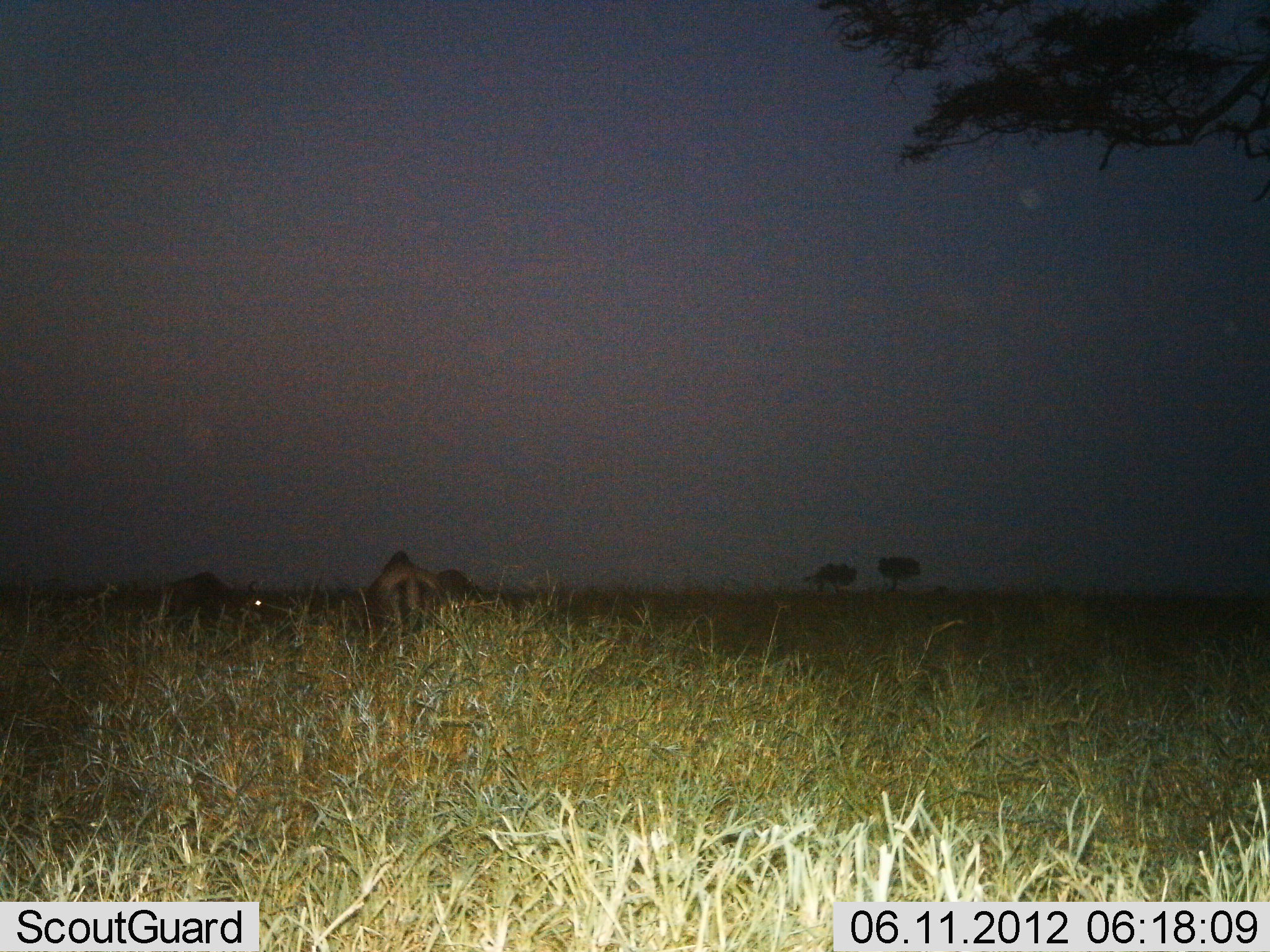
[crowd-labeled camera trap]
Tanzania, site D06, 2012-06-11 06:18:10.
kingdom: Animalia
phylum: Chordata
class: Mammalia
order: Artiodactyla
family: Bovidae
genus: Connochaetes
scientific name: Connochaetes taurinus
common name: blue wildebeest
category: wildebeest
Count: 2.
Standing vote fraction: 80%.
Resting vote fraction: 20%.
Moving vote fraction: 10%.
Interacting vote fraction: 0%.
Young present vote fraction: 0%.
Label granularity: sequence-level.